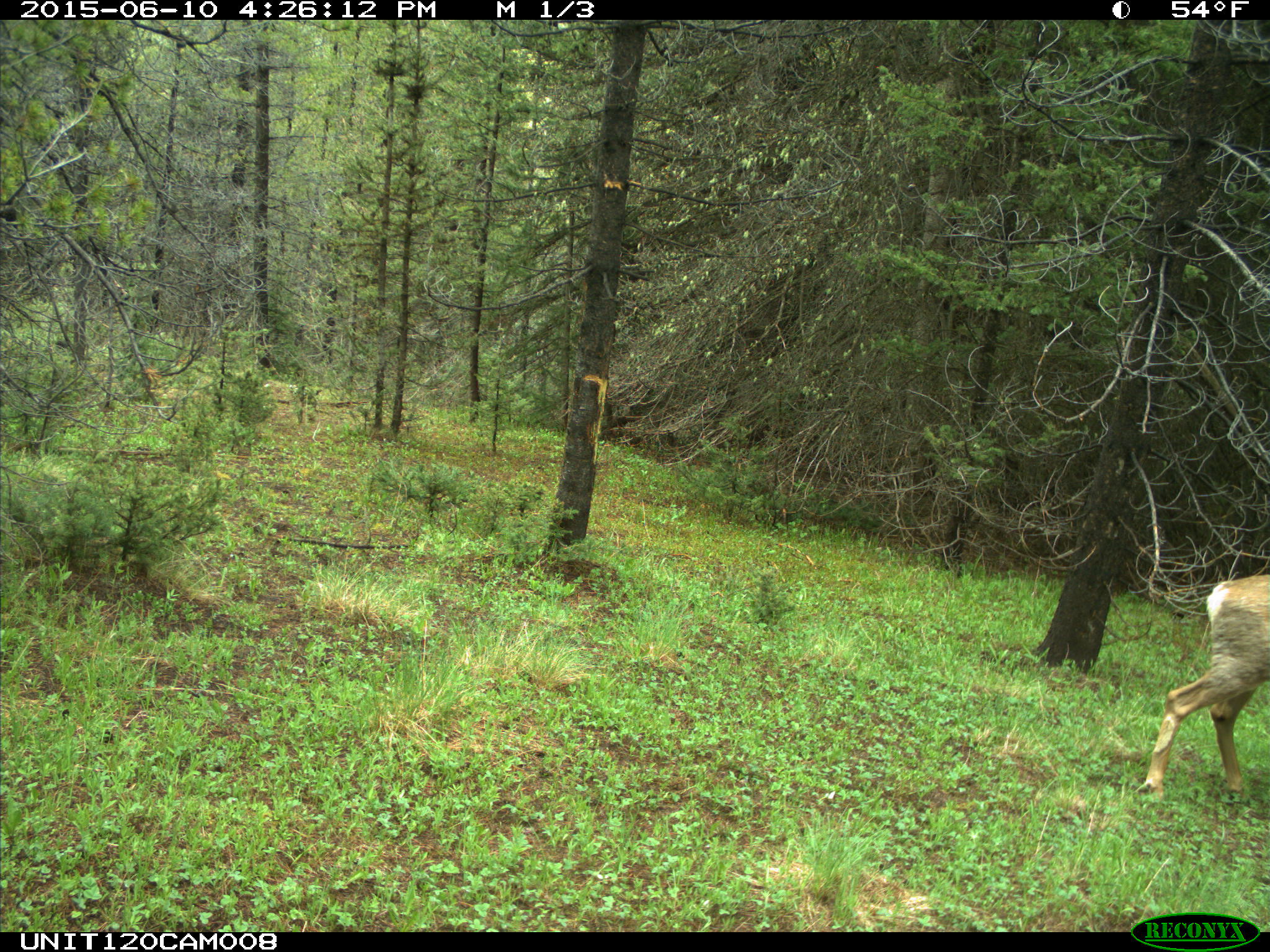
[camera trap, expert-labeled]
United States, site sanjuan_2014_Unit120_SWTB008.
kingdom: Animalia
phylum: Chordata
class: Mammalia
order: Artiodactyla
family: Cervidae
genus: Odocoileus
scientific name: Odocoileus hemionus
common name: mule deer